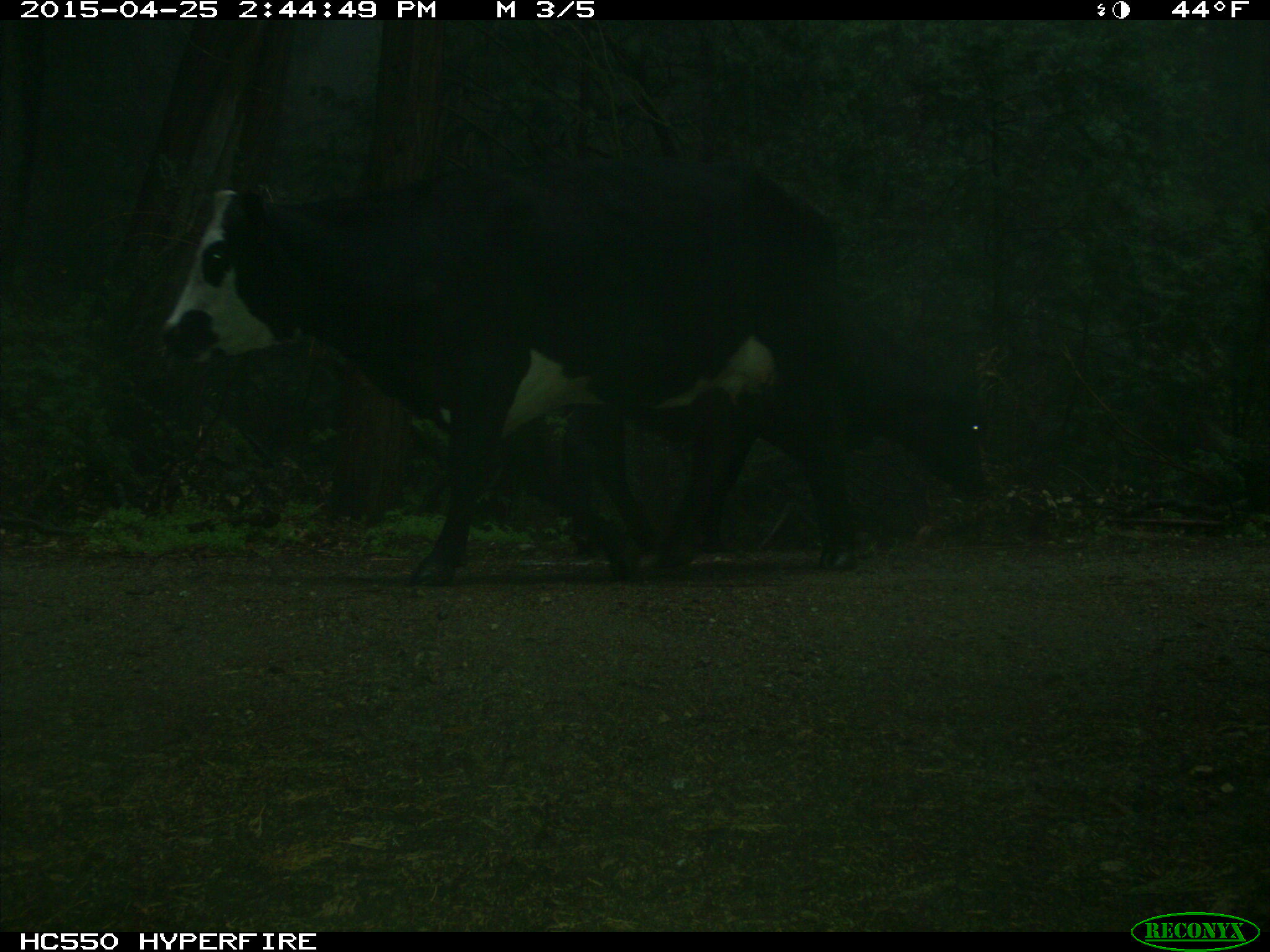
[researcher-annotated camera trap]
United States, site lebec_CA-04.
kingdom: Animalia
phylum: Chordata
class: Mammalia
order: Artiodactyla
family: Bovidae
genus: Bos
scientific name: Bos taurus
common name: domestic cow